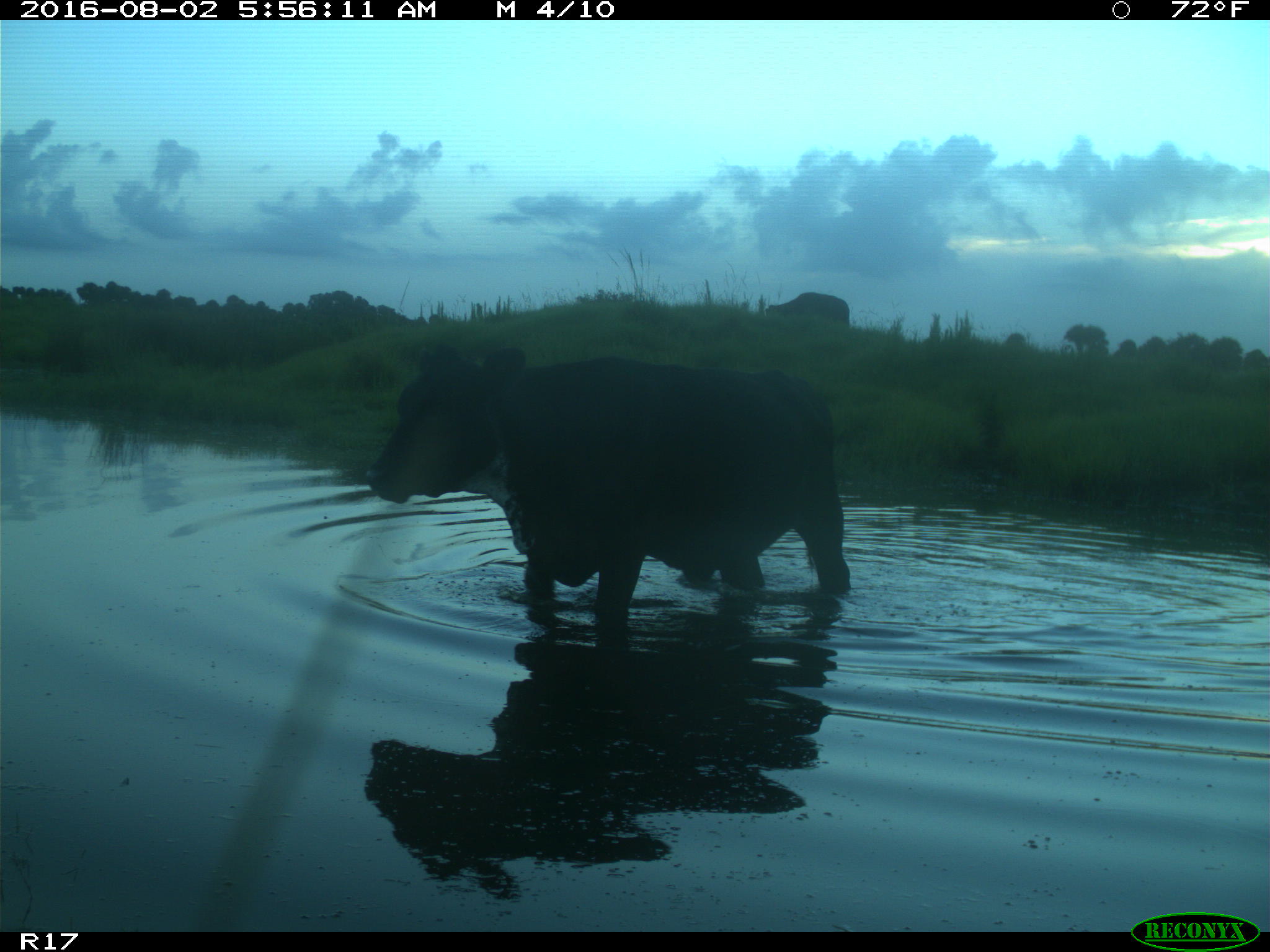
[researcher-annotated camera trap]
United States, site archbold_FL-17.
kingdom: Animalia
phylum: Chordata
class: Mammalia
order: Artiodactyla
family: Bovidae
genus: Bos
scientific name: Bos taurus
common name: domestic cow